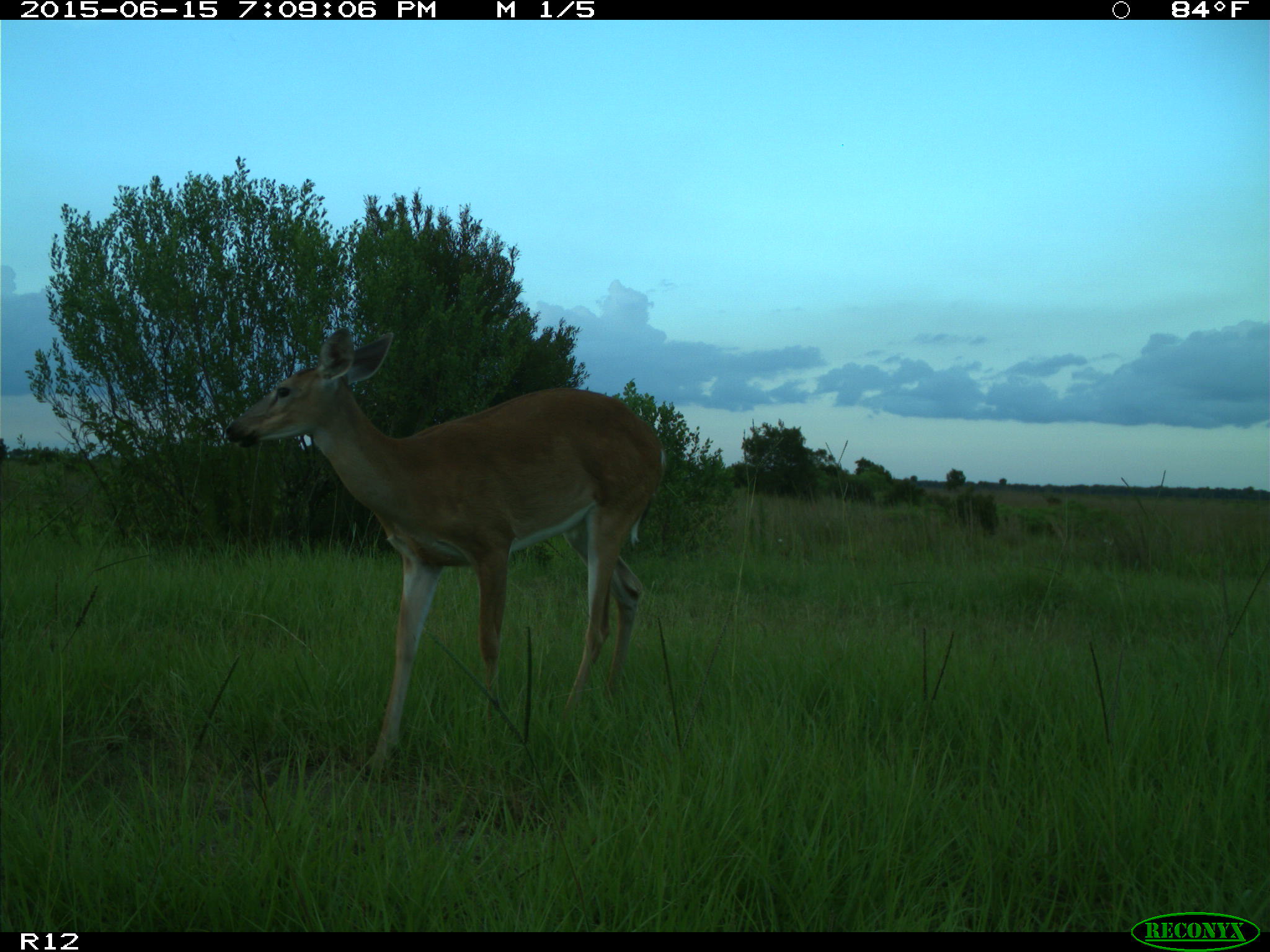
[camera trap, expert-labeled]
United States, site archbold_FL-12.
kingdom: Animalia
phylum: Chordata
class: Mammalia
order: Artiodactyla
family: Cervidae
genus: Odocoileus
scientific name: Odocoileus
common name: deer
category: unidentified deer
Unidentified deer (deer) (Odocoileus).